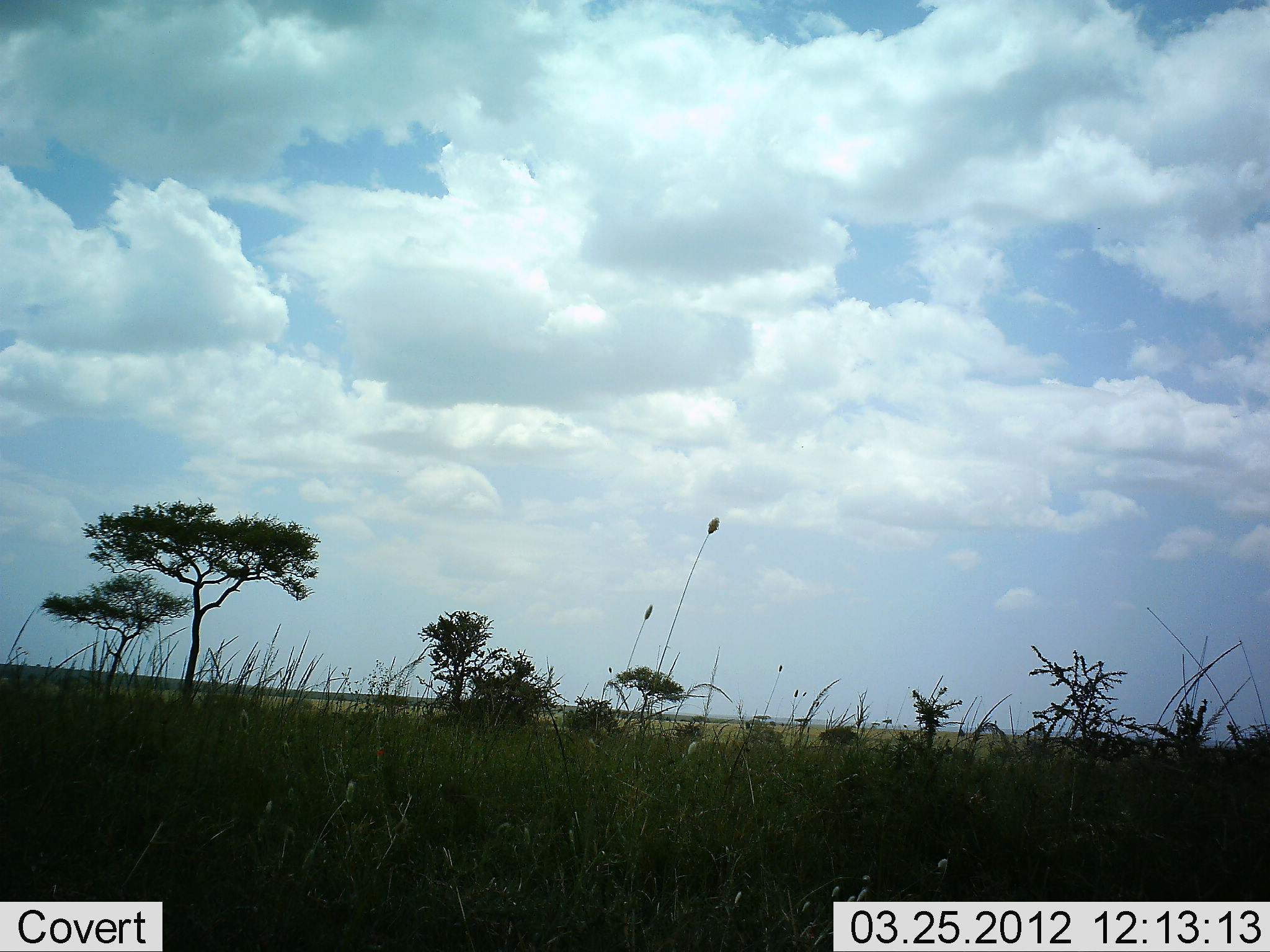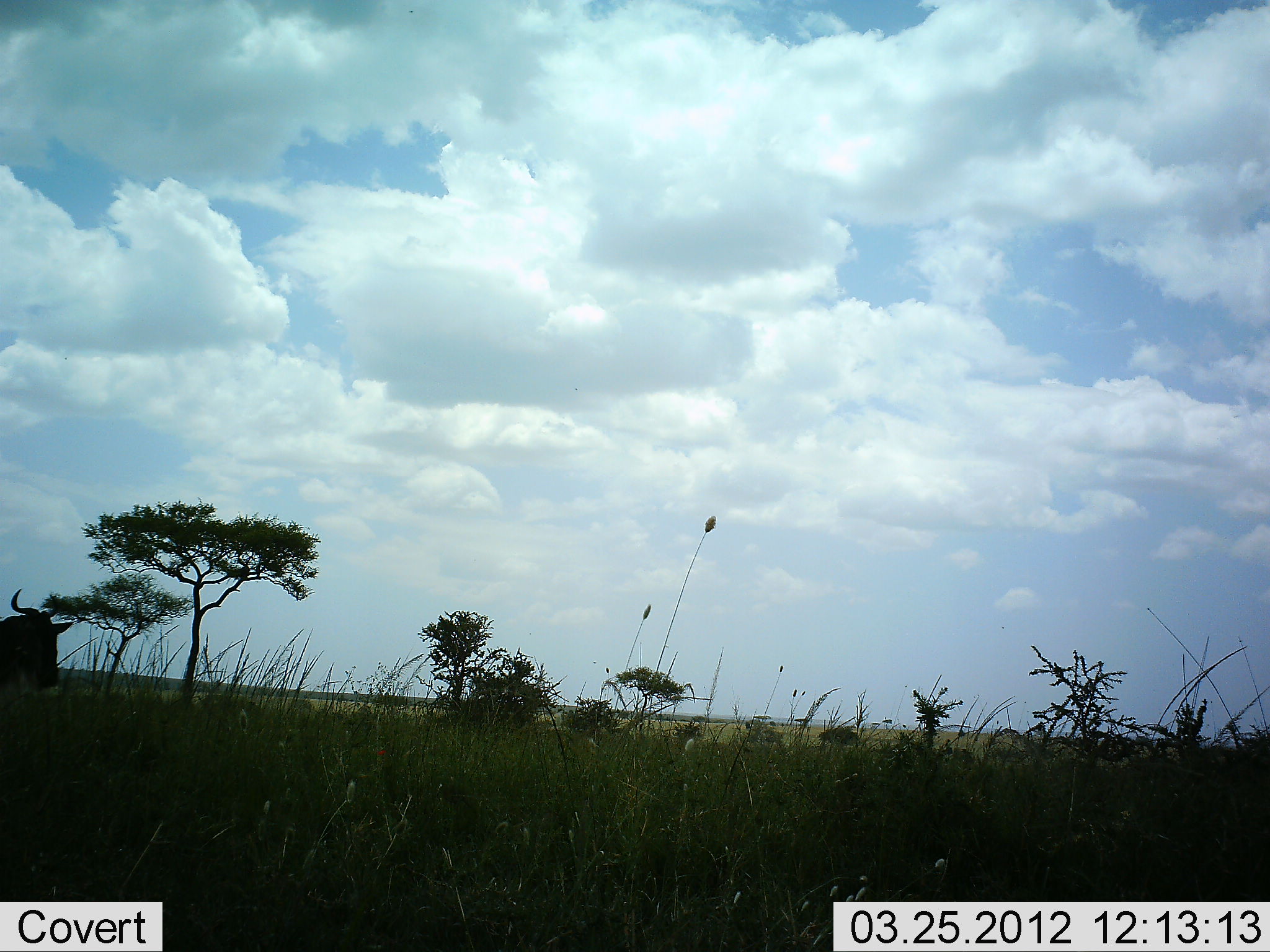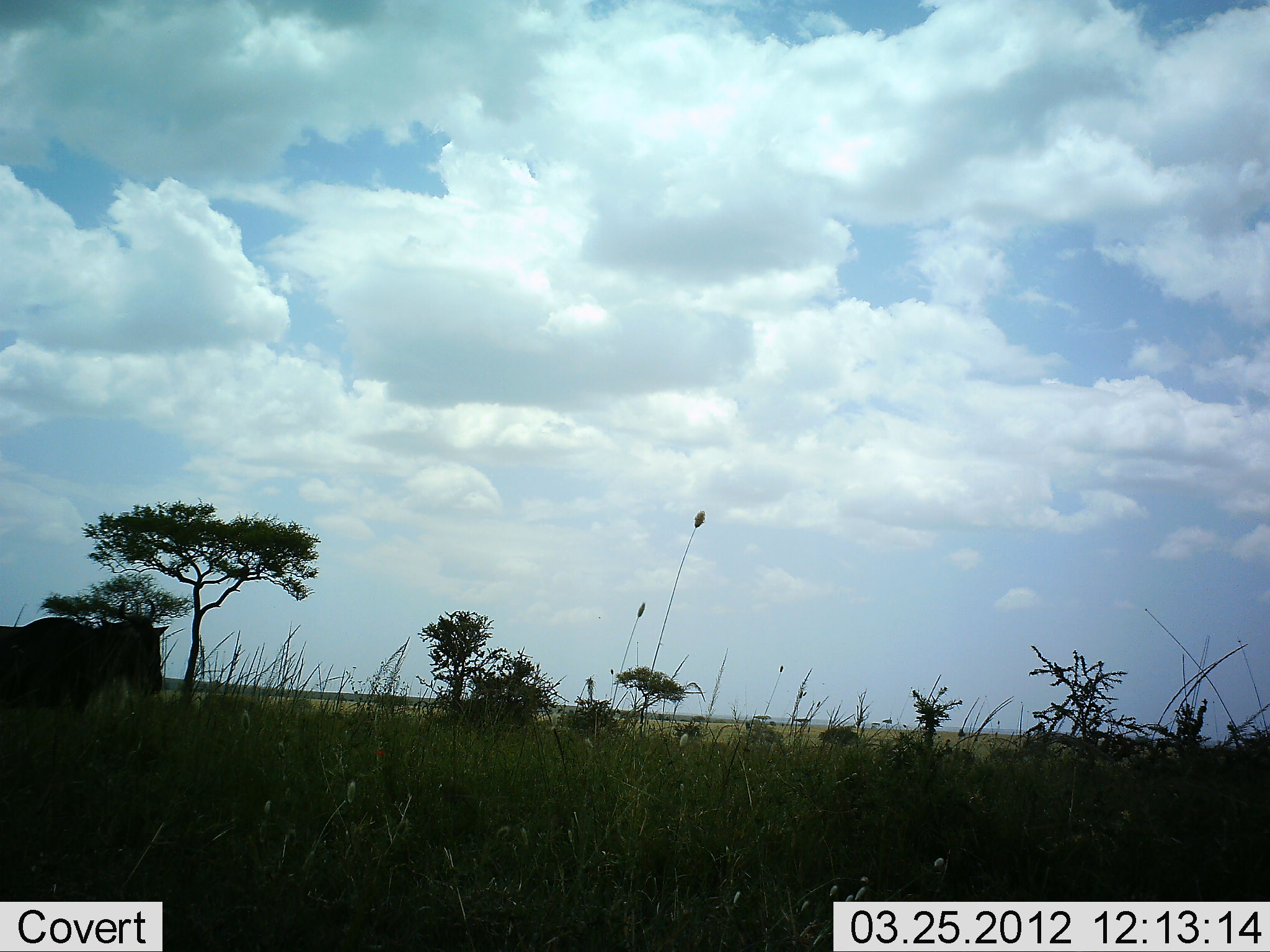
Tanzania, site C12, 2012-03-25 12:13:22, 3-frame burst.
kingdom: Animalia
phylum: Chordata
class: Mammalia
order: Artiodactyla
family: Bovidae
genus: Connochaetes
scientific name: Connochaetes taurinus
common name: blue wildebeest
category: wildebeest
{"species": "wildebeest (blue wildebeest) (Connochaetes taurinus)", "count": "1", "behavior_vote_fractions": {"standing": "0%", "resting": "0%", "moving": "100%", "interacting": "0%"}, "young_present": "0%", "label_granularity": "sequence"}